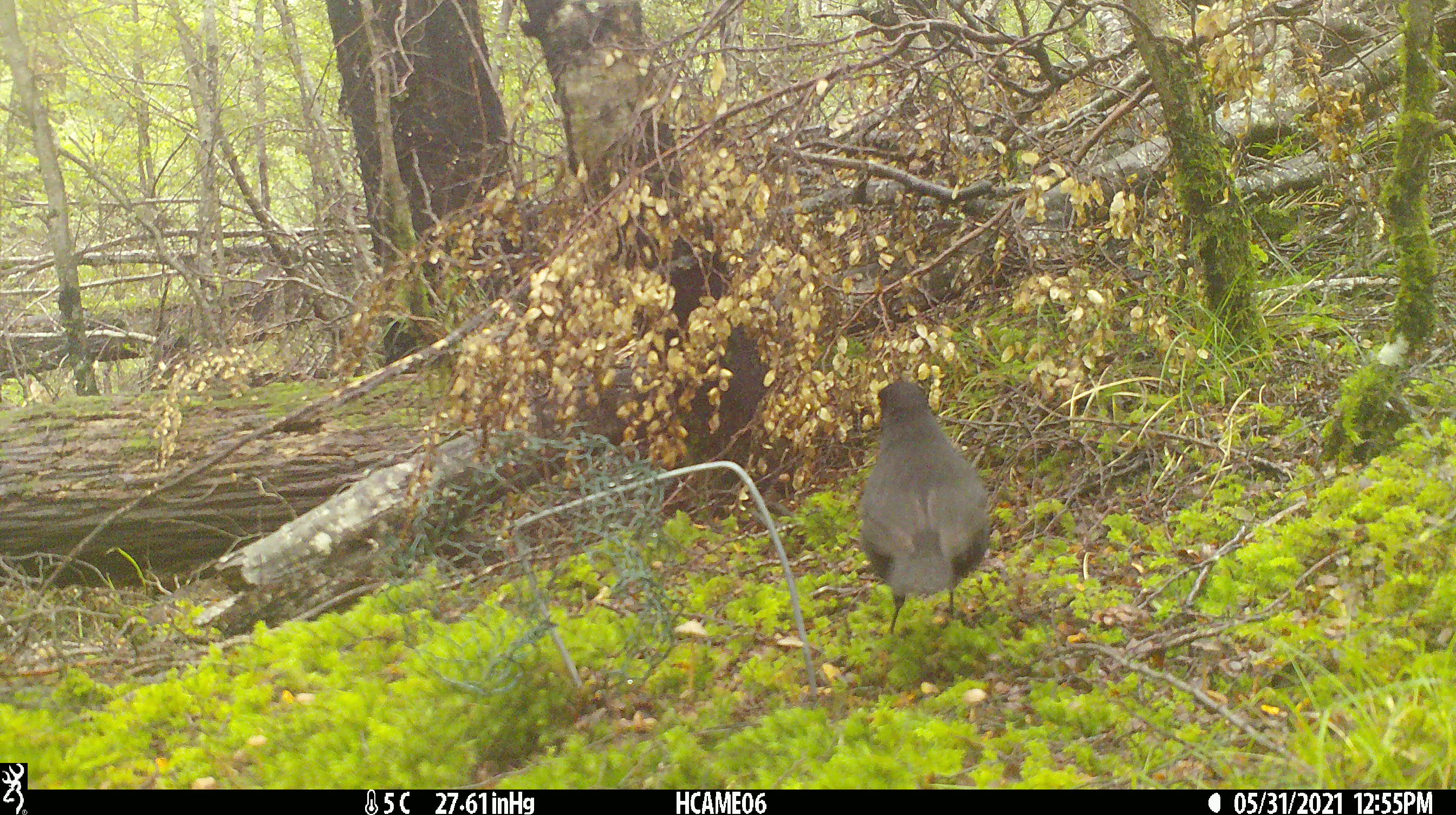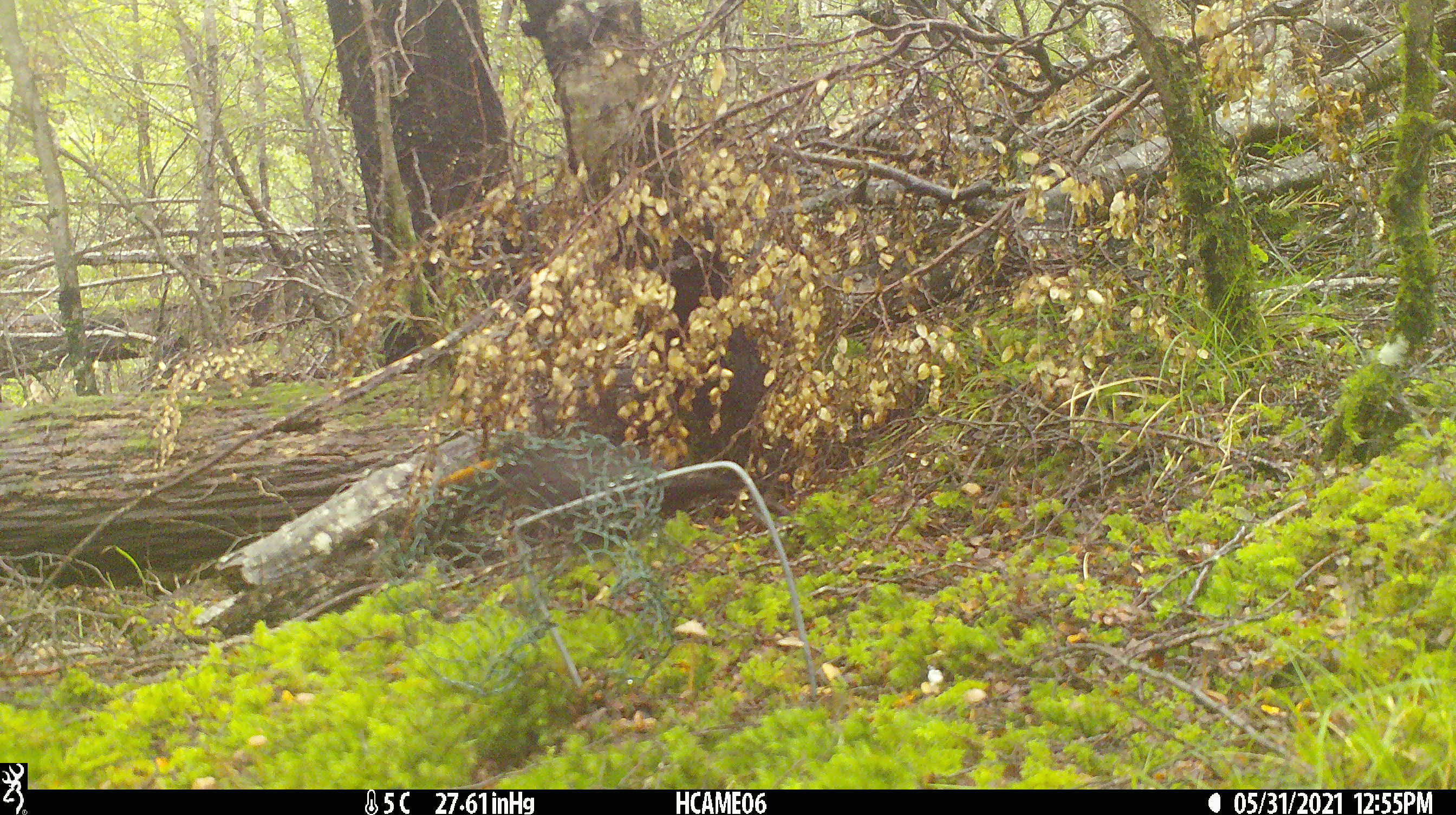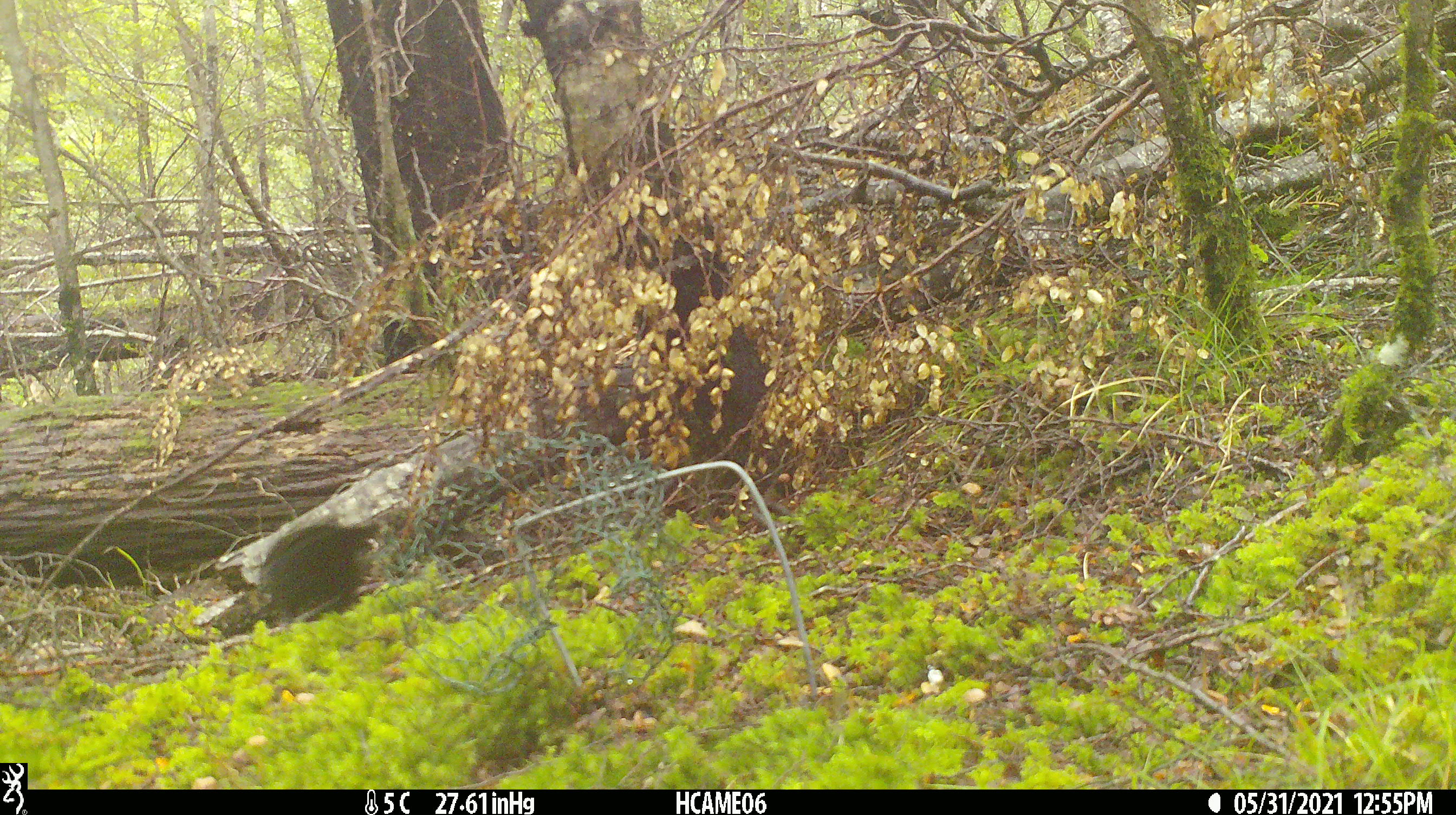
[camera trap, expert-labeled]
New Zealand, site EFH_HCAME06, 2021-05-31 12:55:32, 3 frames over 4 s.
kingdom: Animalia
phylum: Chordata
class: Aves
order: Passeriformes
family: Turdidae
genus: Turdus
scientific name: Turdus merula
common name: eurasian blackbird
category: blackbird